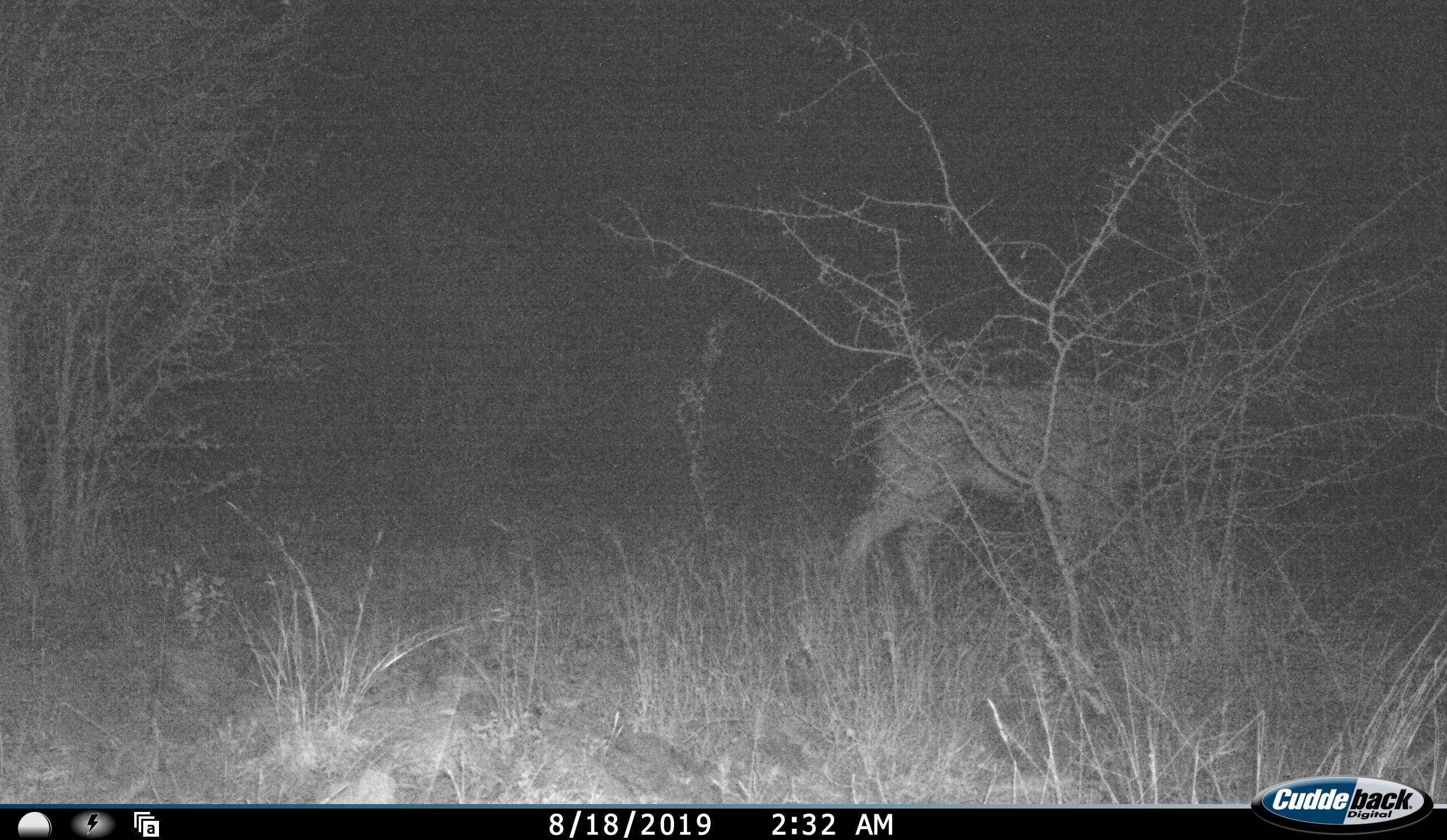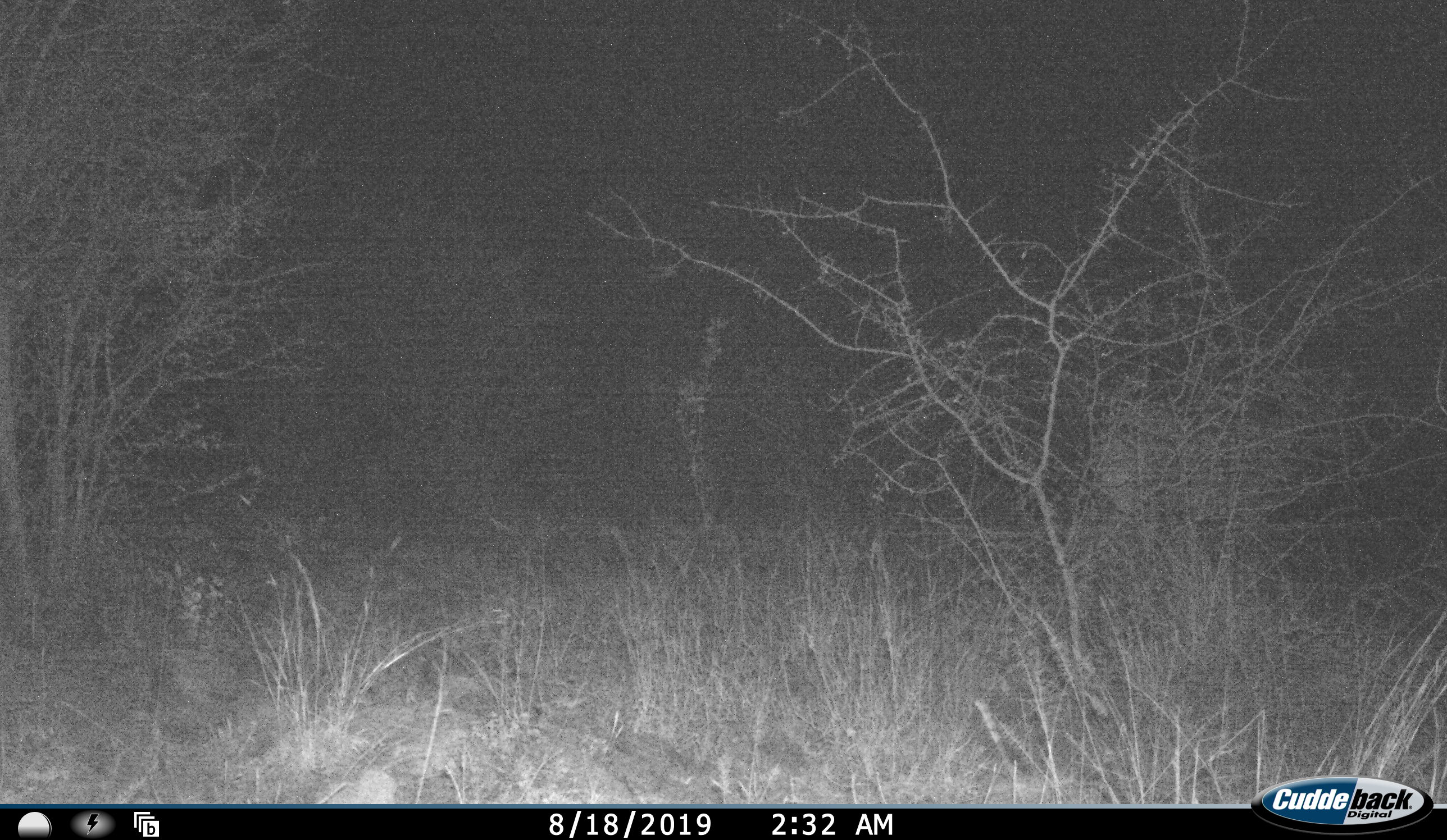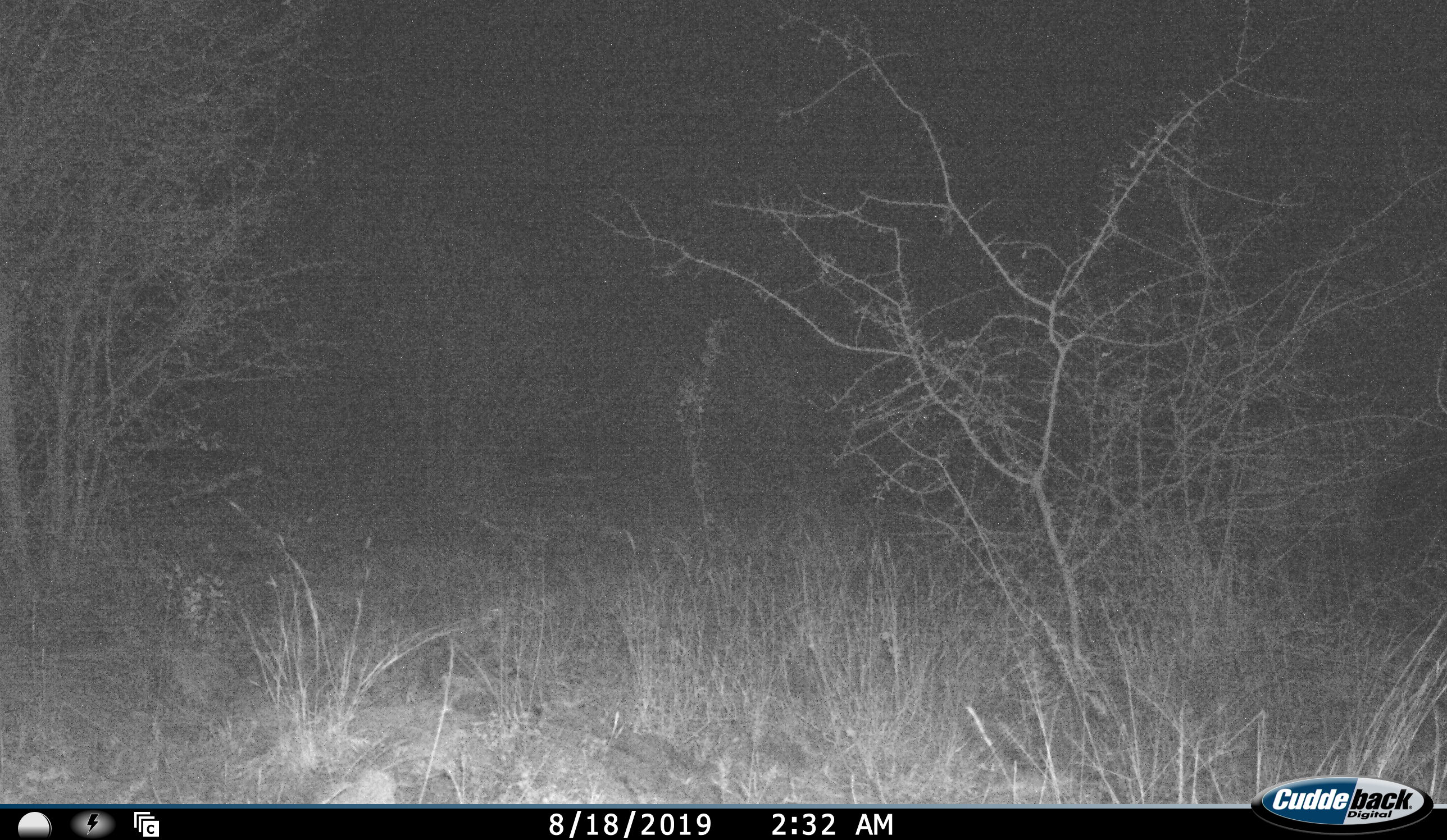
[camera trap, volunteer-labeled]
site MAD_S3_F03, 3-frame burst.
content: unidentified animal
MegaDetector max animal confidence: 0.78